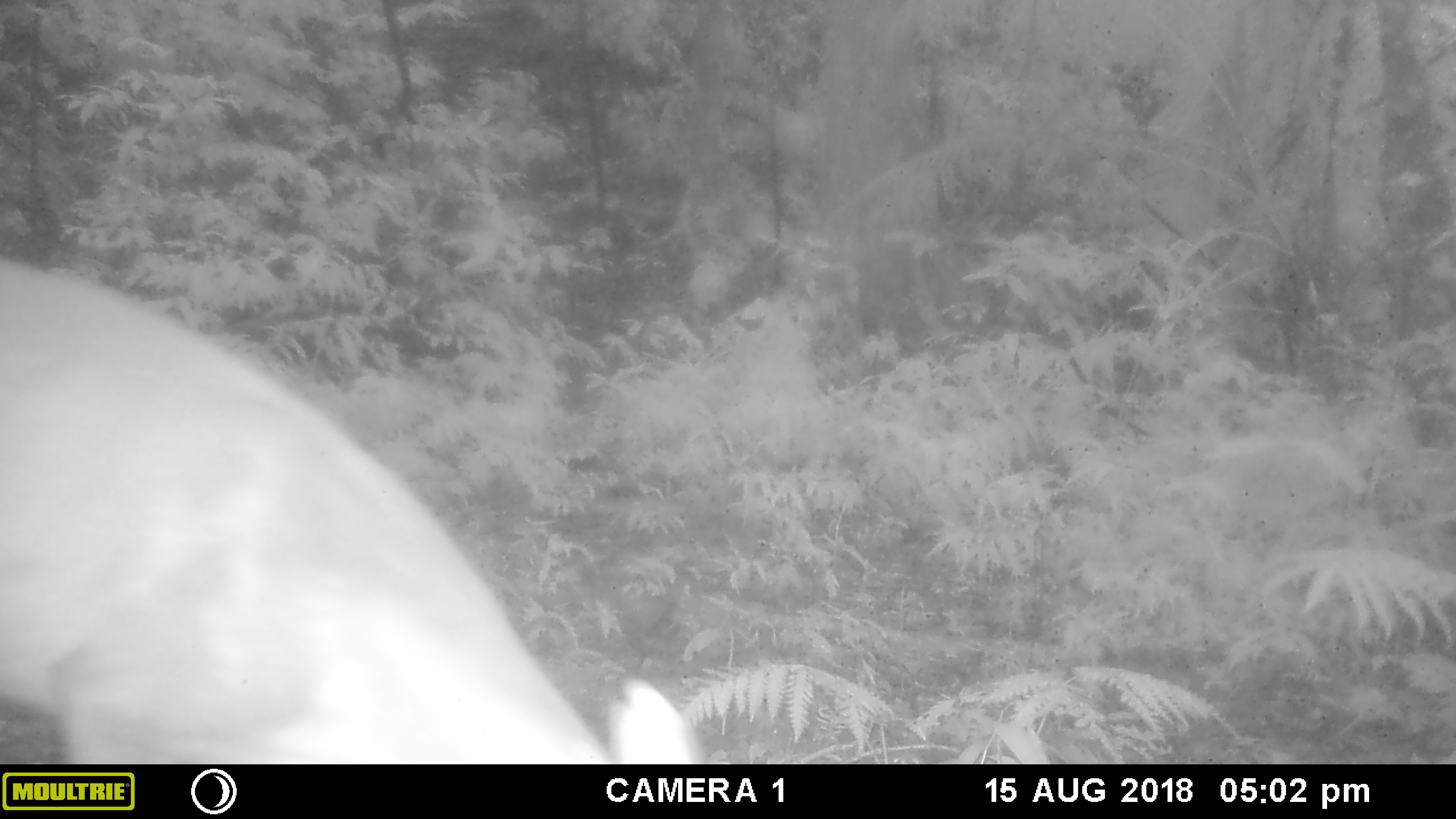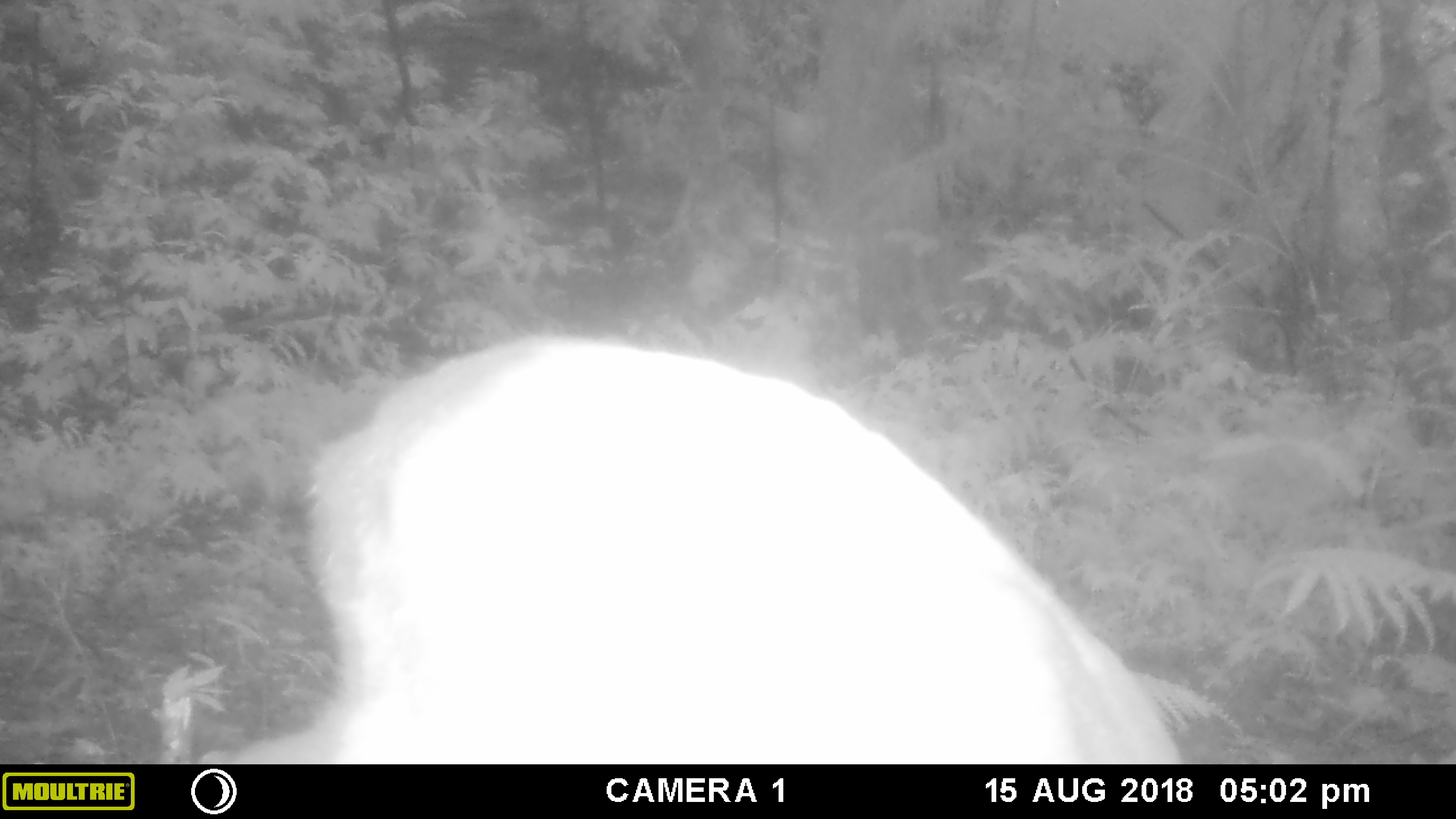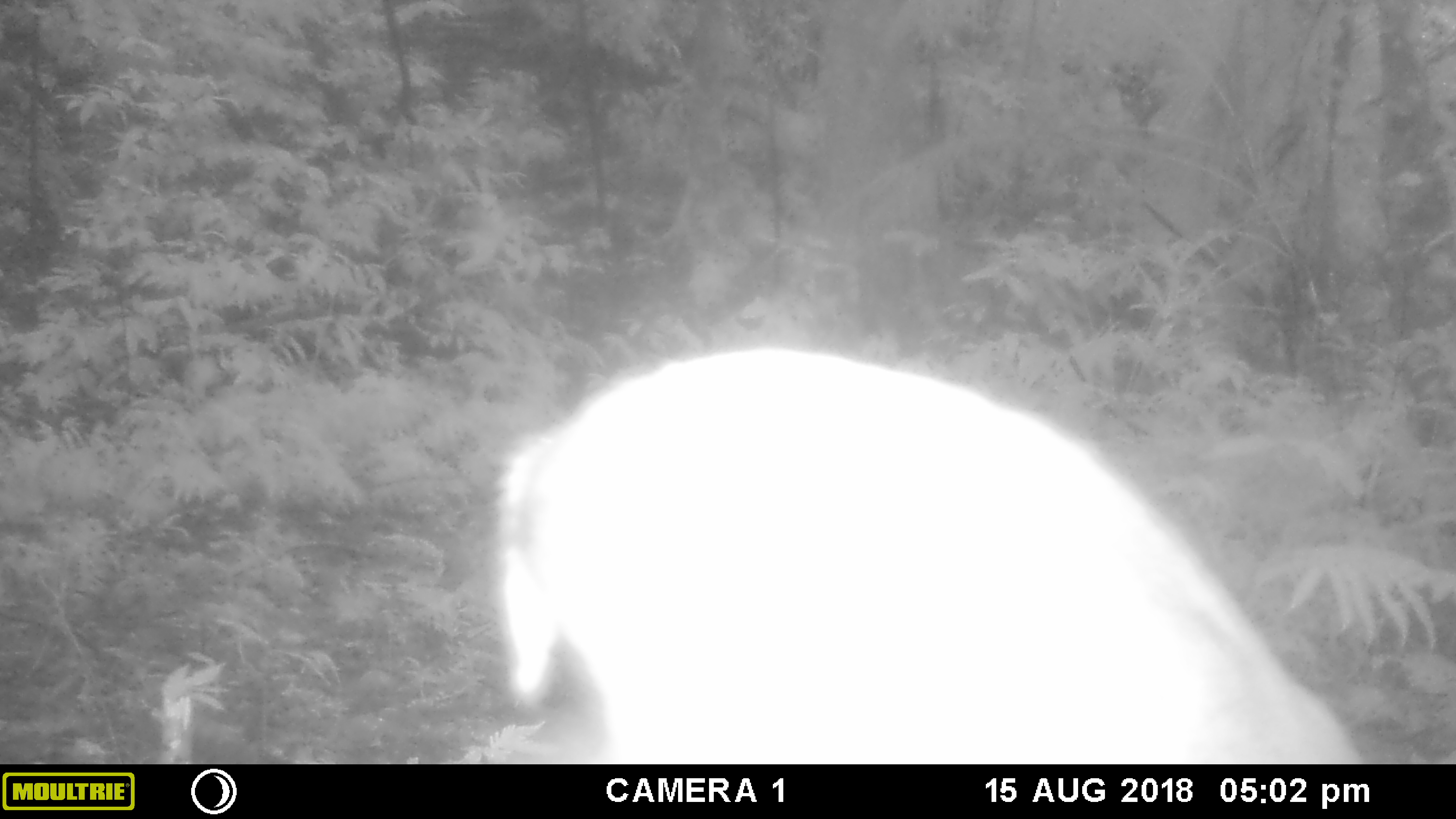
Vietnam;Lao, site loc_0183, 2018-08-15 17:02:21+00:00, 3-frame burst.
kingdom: Animalia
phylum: Chordata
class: Mammalia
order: Artiodactyla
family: Cervidae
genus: Muntiacus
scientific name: Muntiacus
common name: muntjacs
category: unidentified muntjac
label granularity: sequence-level